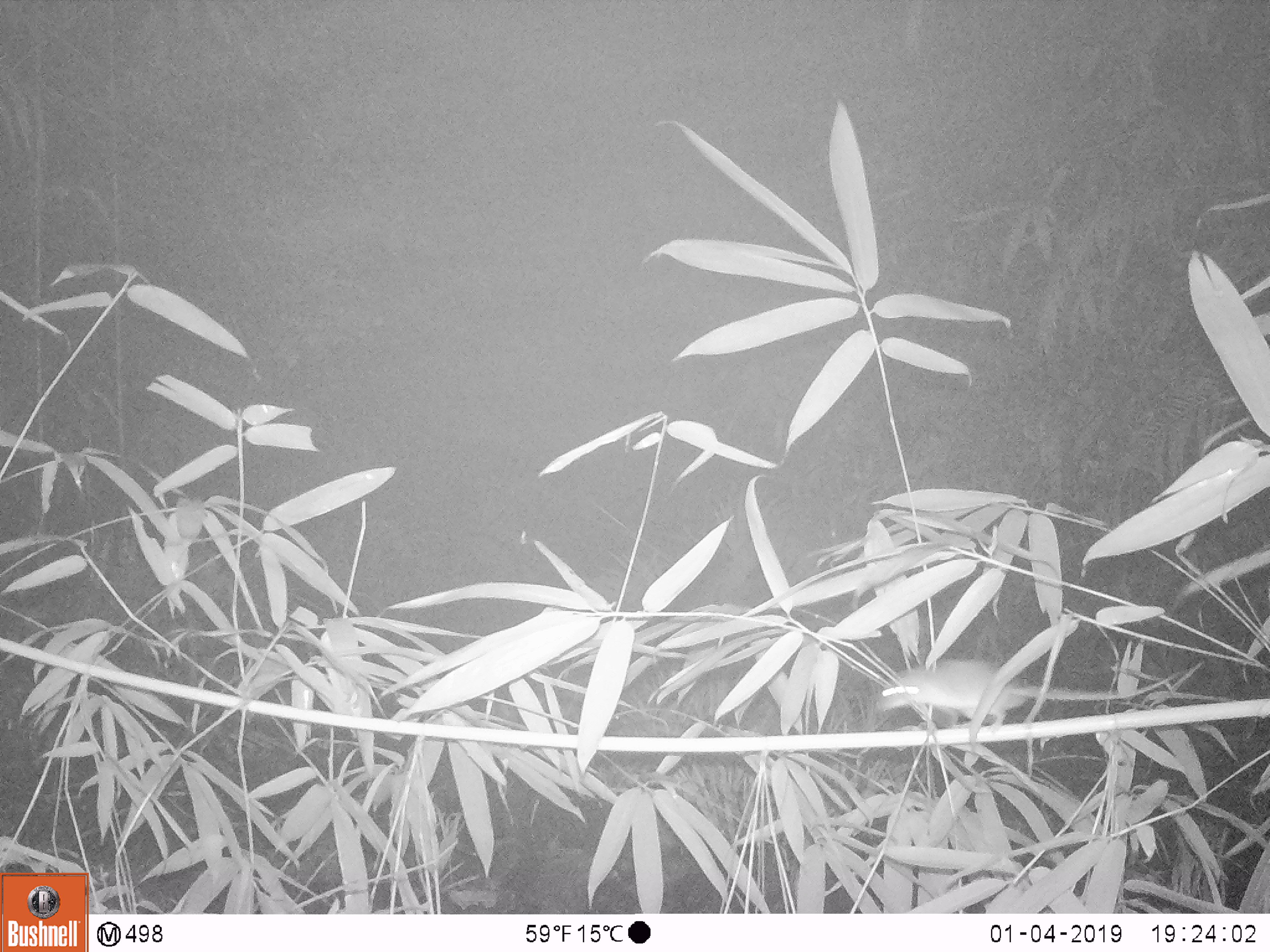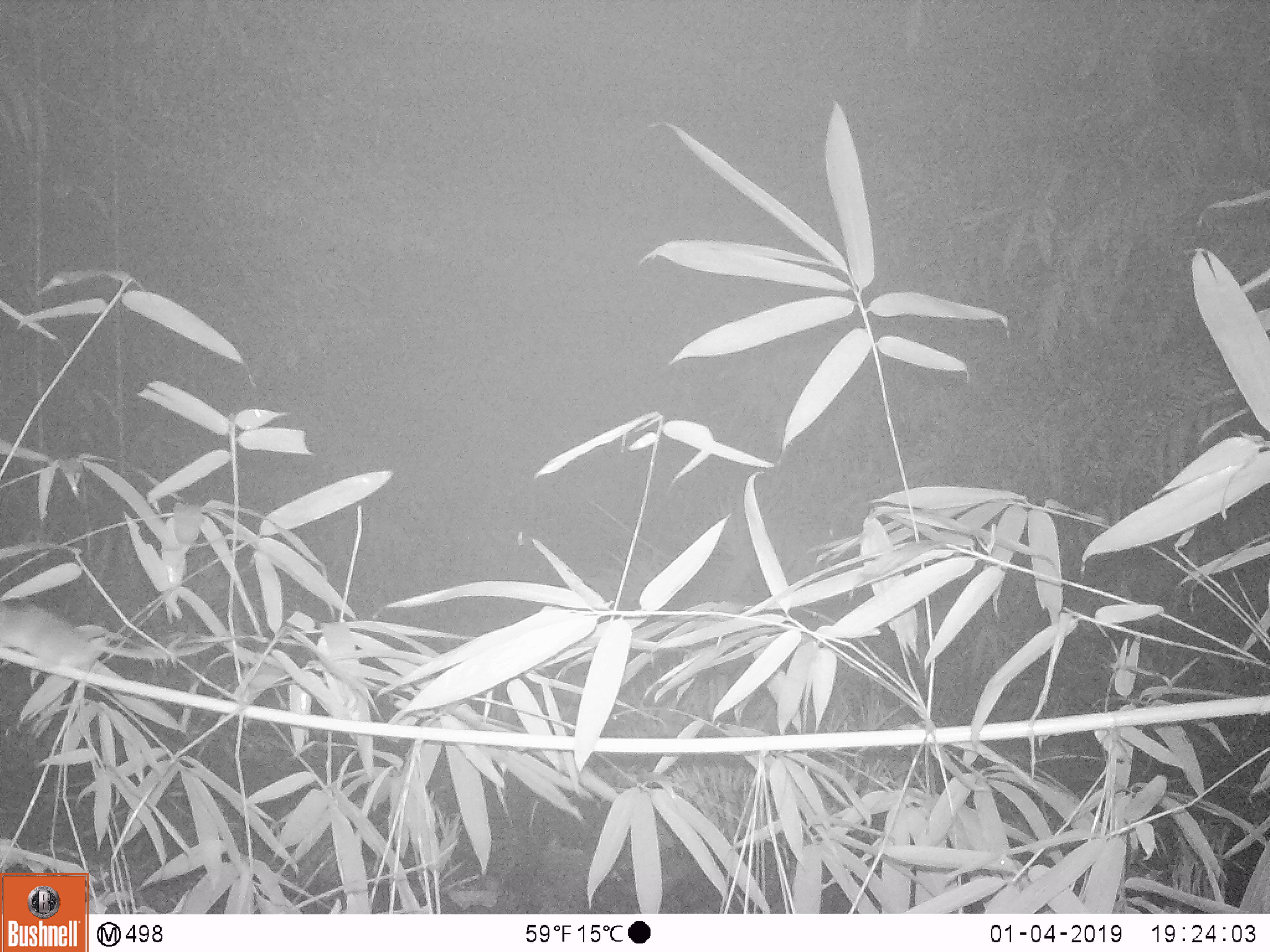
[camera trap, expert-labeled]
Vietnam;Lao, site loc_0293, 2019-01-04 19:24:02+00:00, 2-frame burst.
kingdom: Animalia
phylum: Chordata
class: Mammalia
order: Rodentia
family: Muridae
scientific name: Muridae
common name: old-world mice and rats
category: unidentified murid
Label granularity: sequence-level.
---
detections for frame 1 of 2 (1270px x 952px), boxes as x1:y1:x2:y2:
unidentified murid: 876:659:1189:734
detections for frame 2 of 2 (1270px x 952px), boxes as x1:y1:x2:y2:
unidentified murid: 0:600:230:671